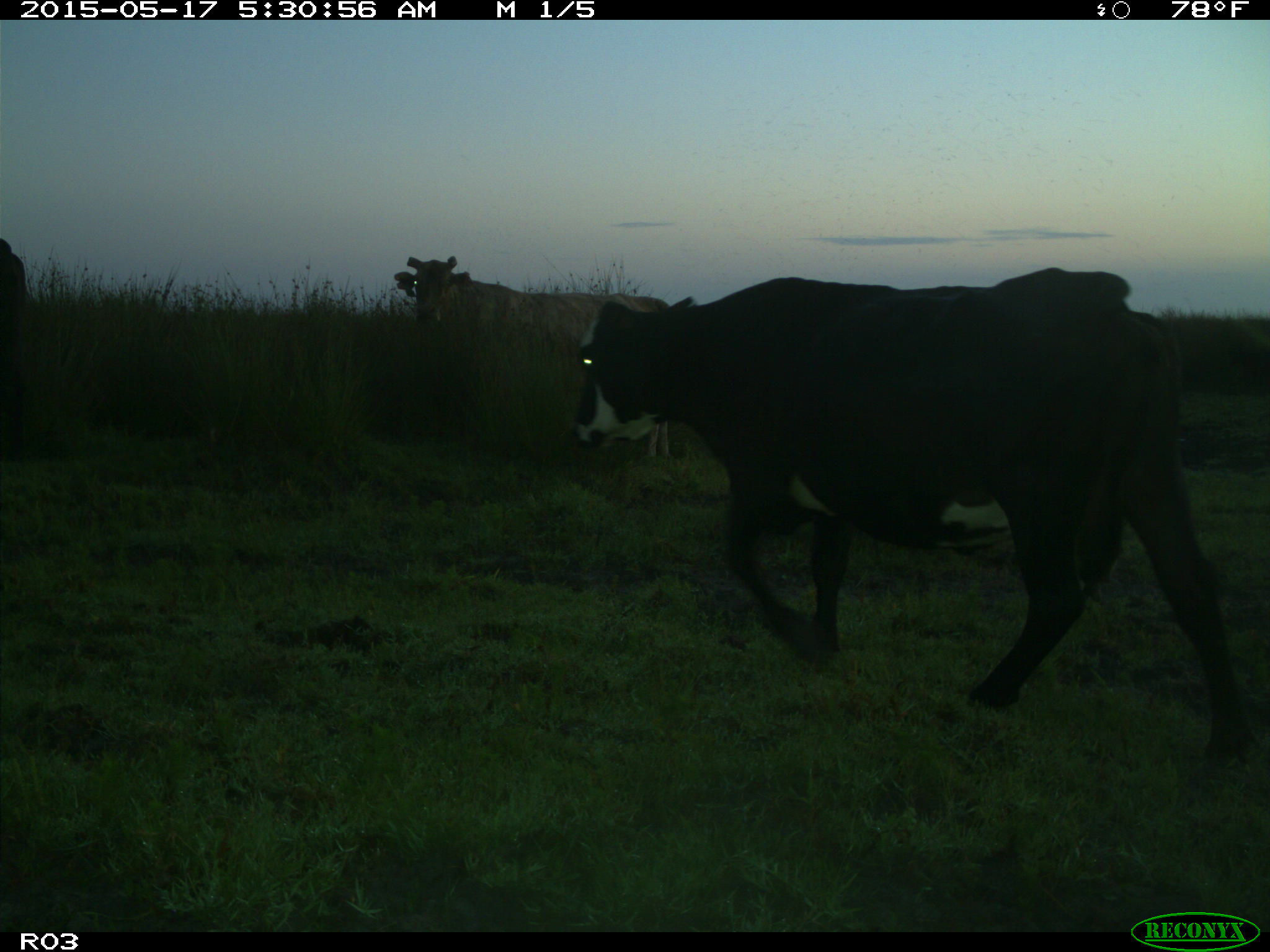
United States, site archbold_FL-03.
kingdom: Animalia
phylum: Chordata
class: Mammalia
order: Artiodactyla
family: Bovidae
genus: Bos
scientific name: Bos taurus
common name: domestic cow